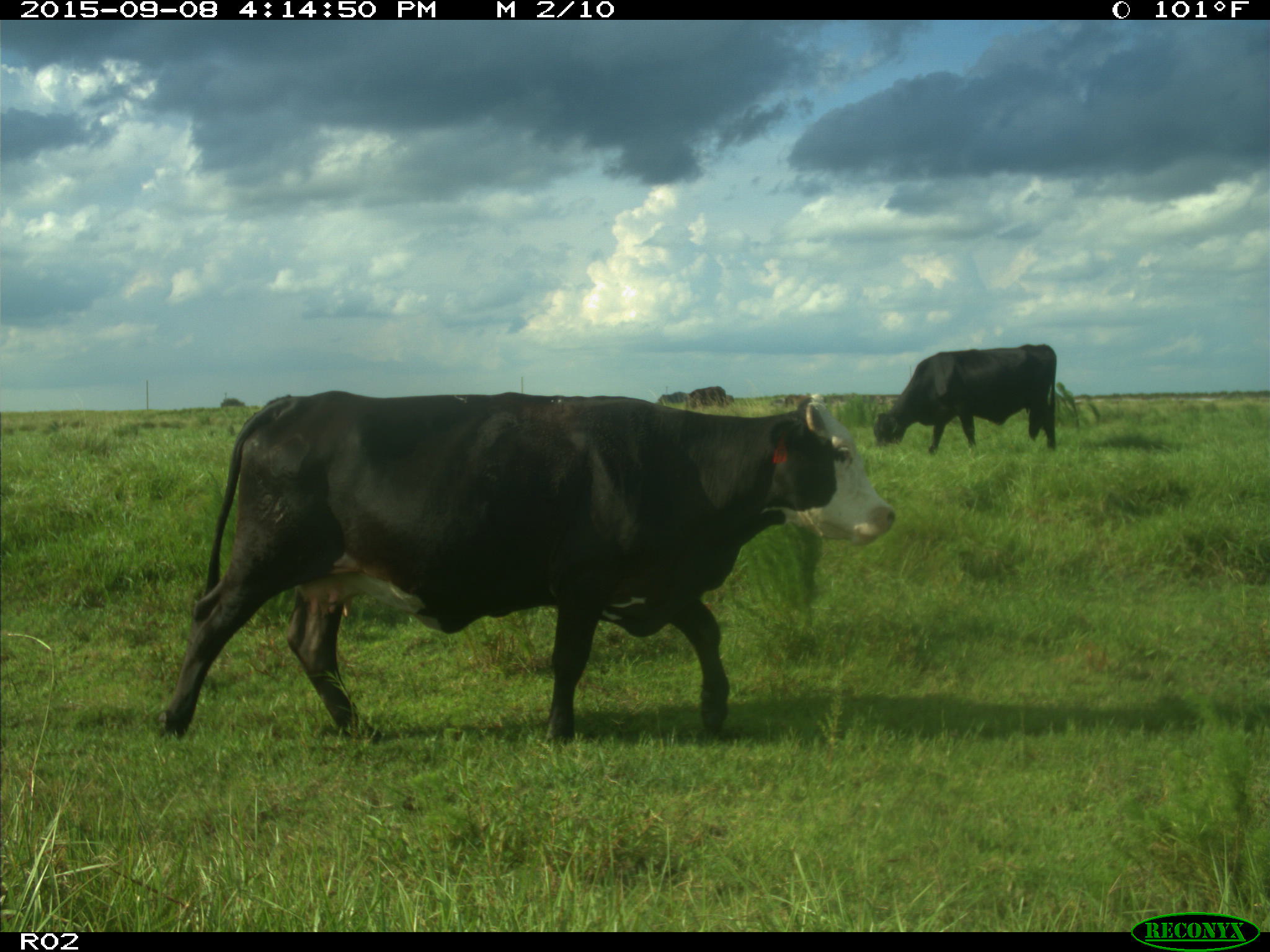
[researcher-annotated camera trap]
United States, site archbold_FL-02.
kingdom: Animalia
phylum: Chordata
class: Mammalia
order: Artiodactyla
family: Bovidae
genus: Bos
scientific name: Bos taurus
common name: domestic cow